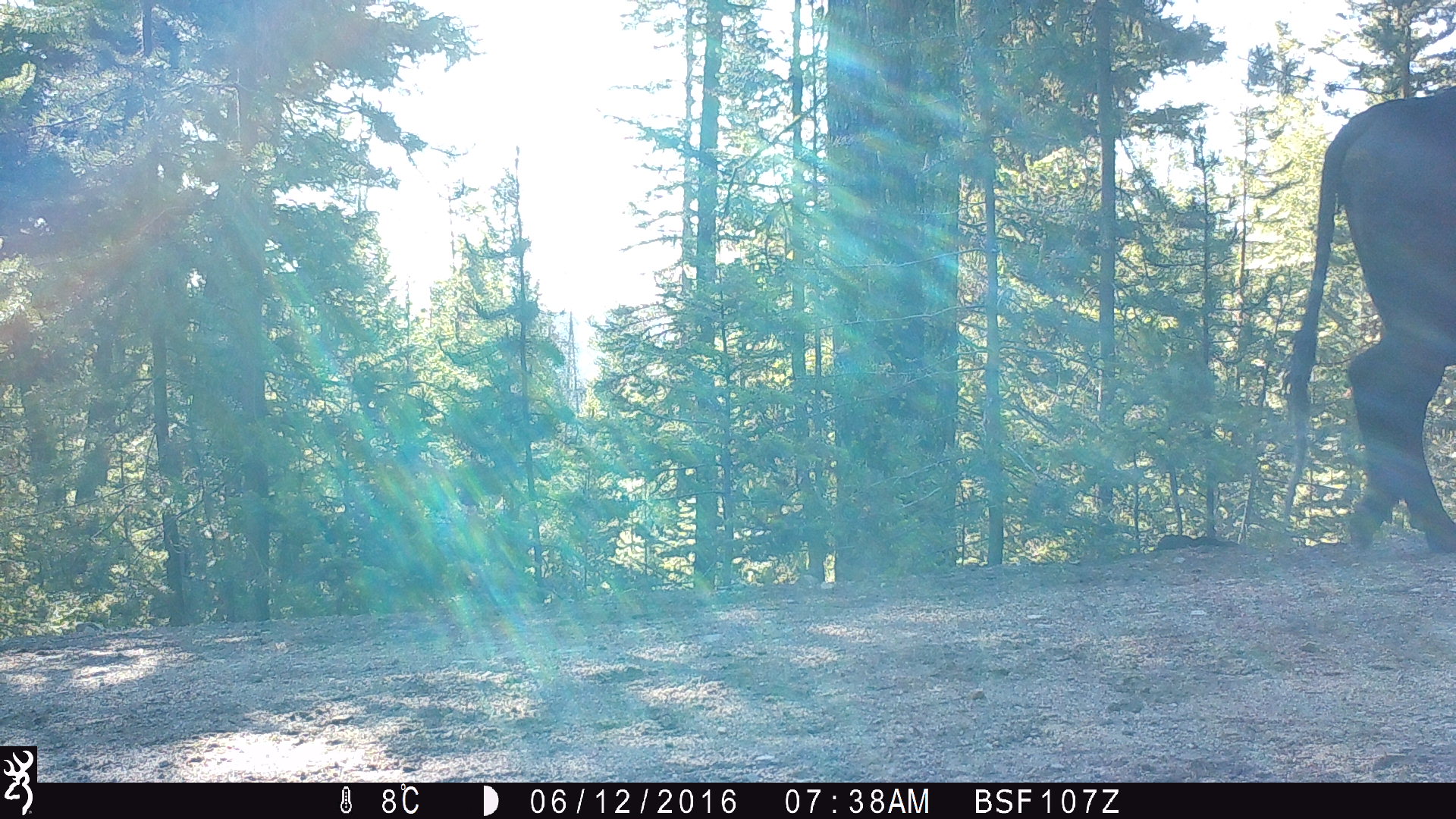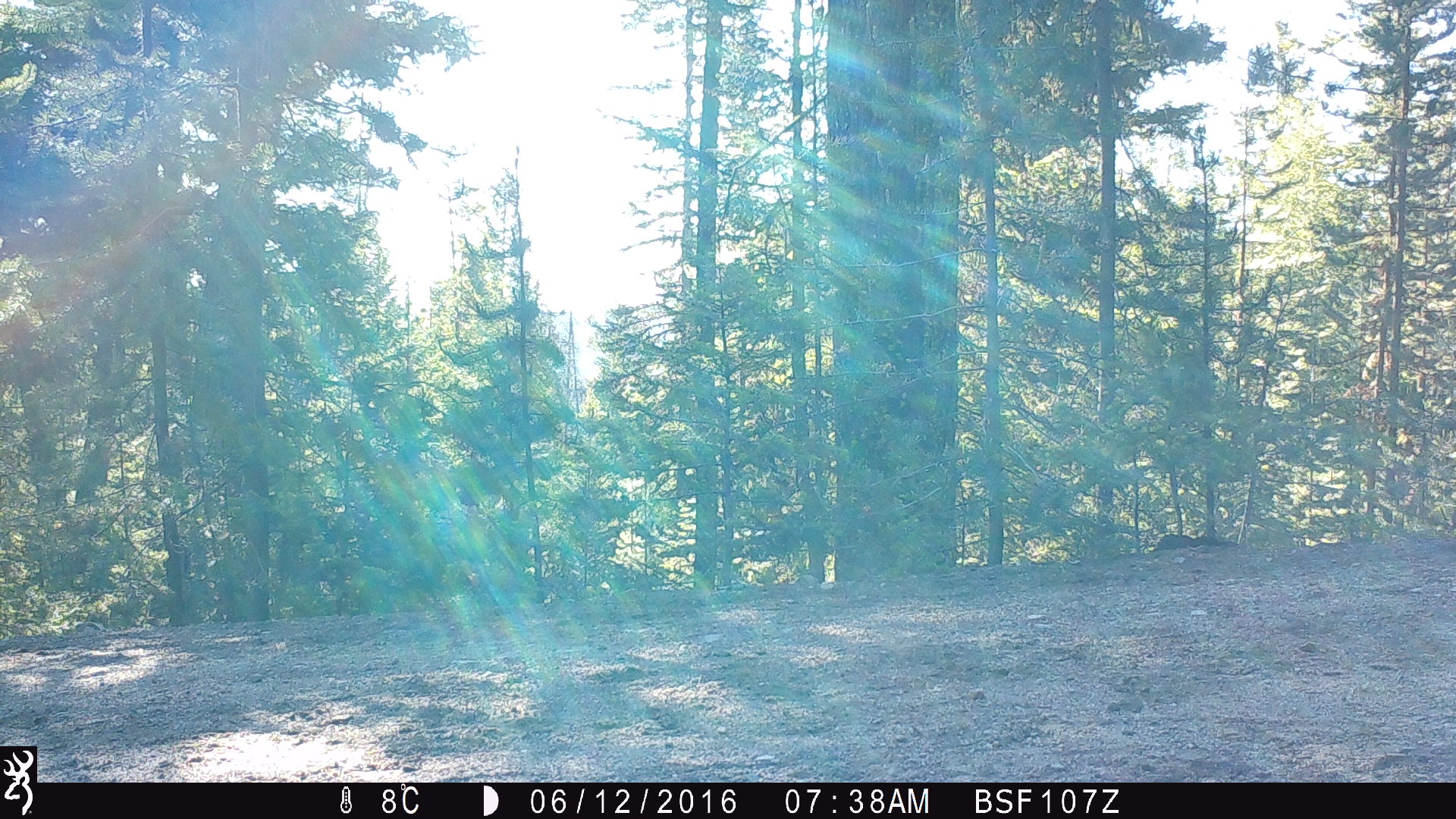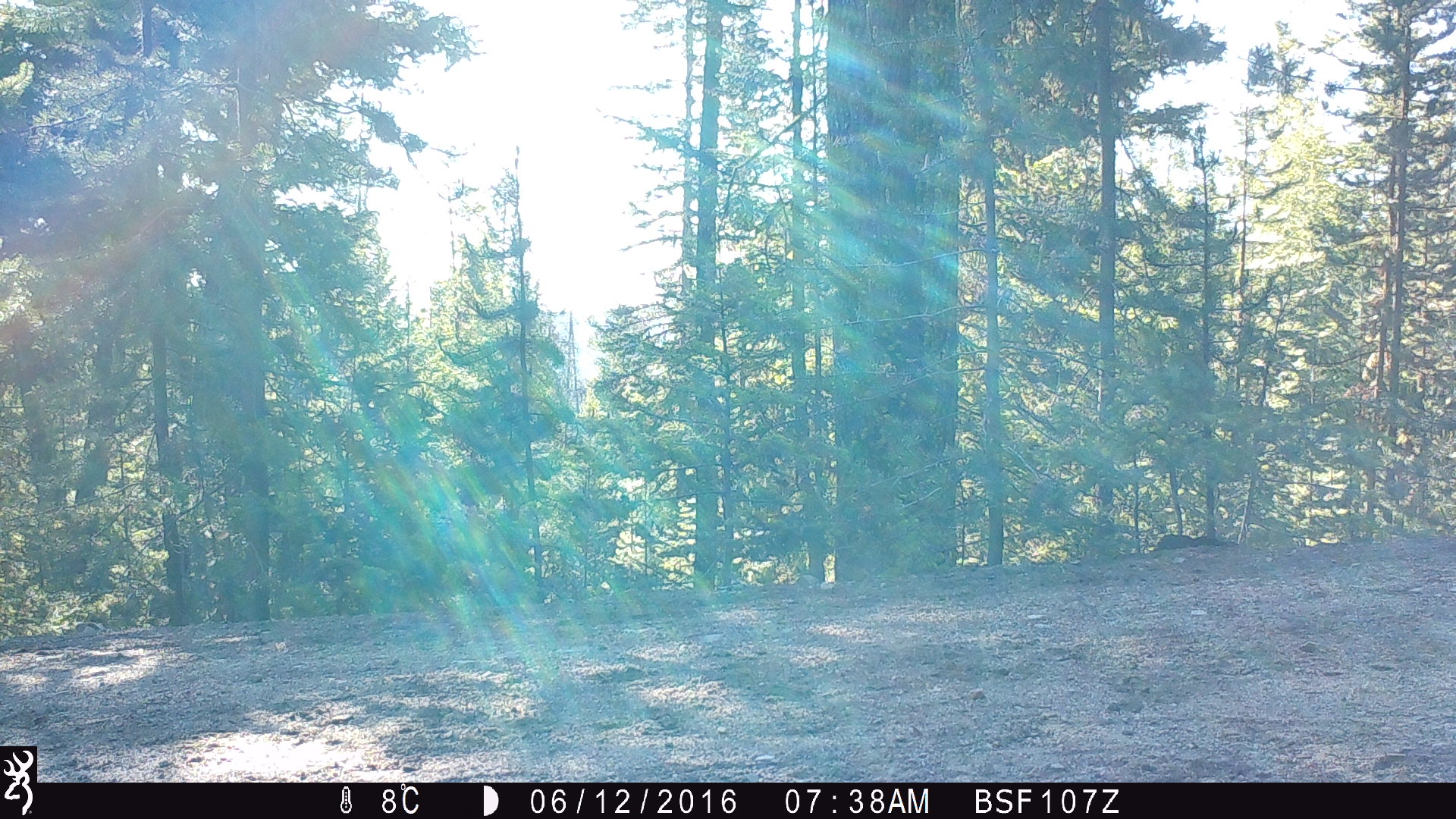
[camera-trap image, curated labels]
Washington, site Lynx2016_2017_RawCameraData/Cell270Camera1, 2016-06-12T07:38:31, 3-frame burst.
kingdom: Animalia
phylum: Chordata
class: Mammalia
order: Artiodactyla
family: Bovidae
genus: Bos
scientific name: Bos taurus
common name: domestic cattle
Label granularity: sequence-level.